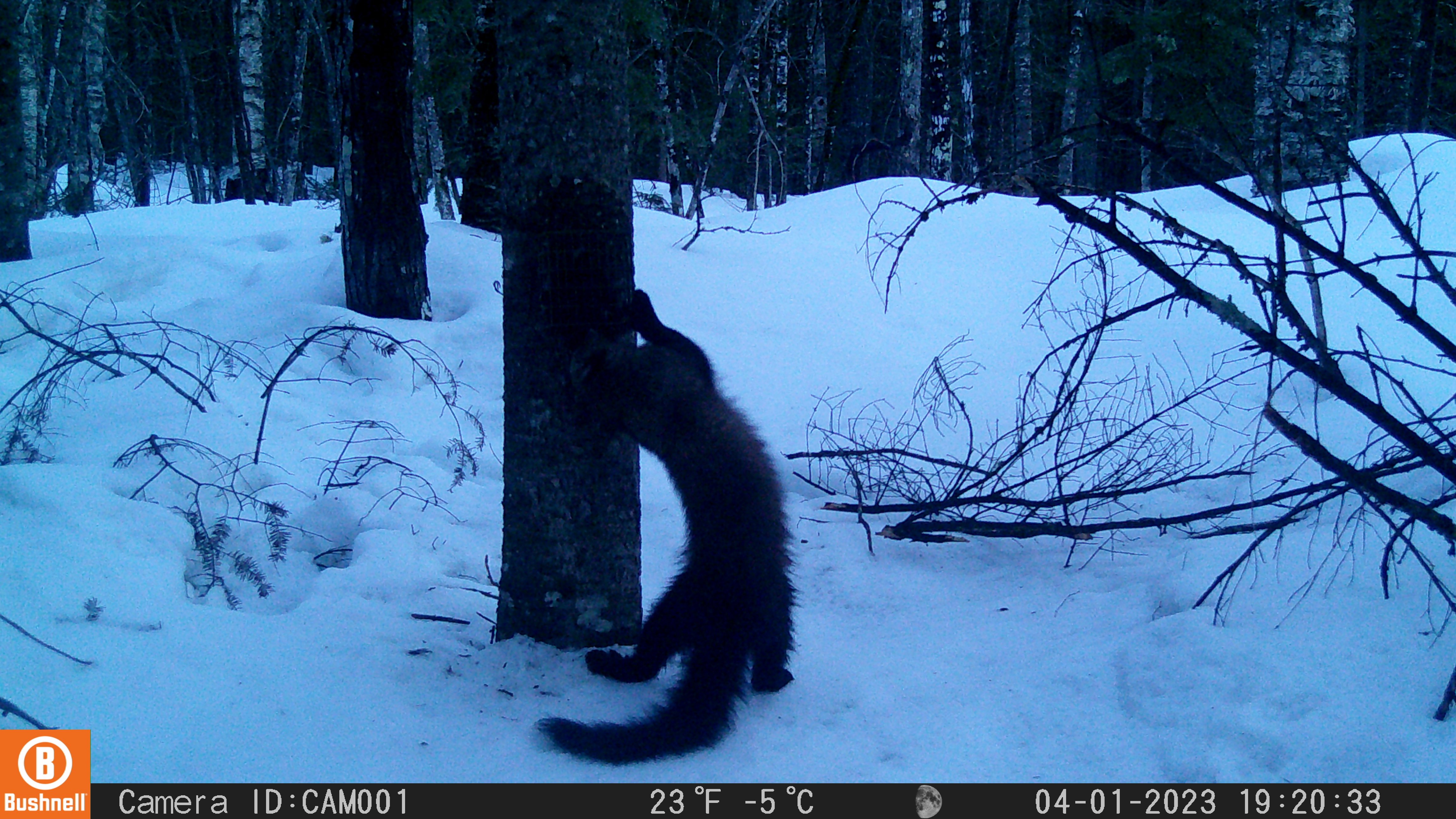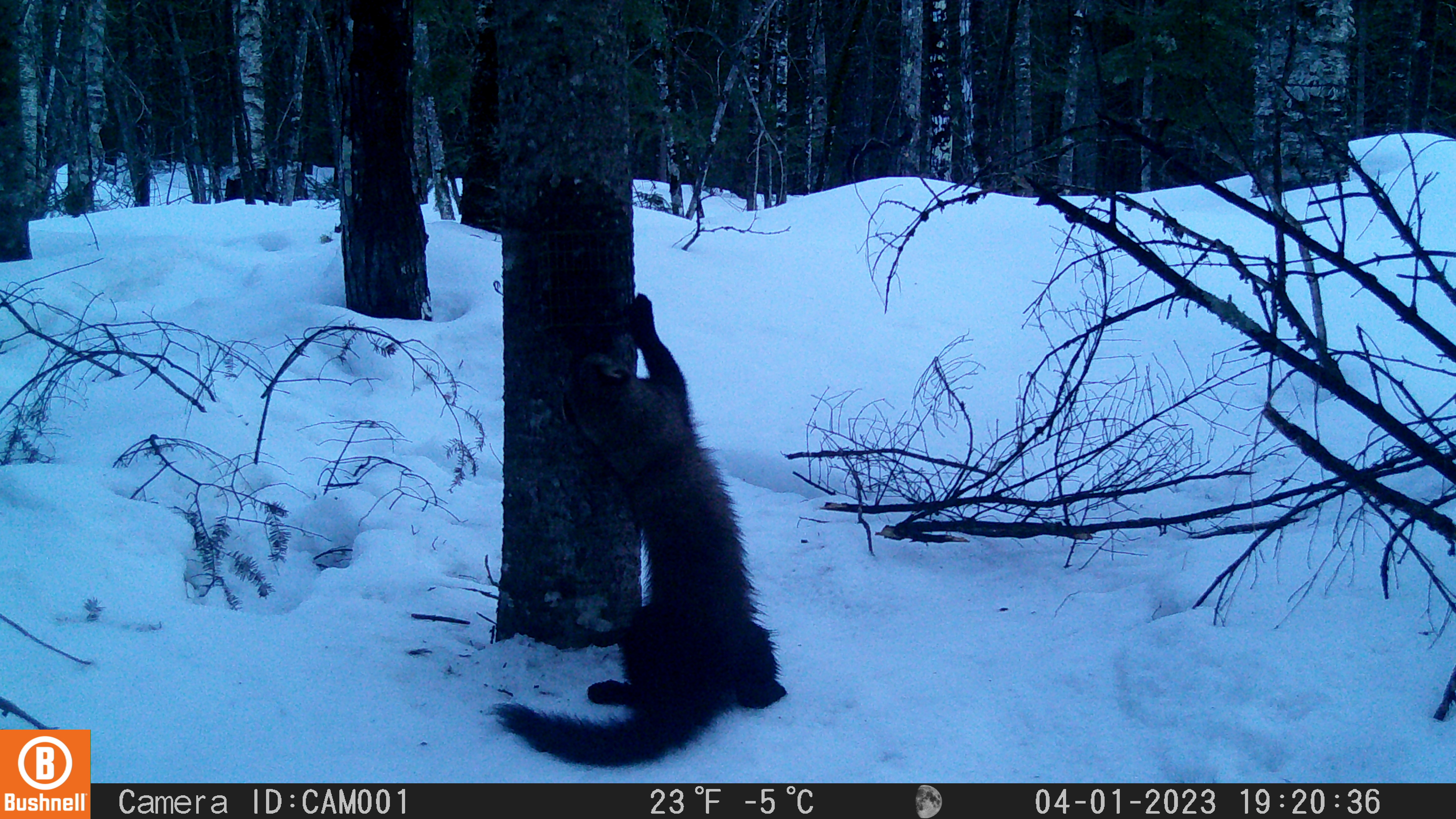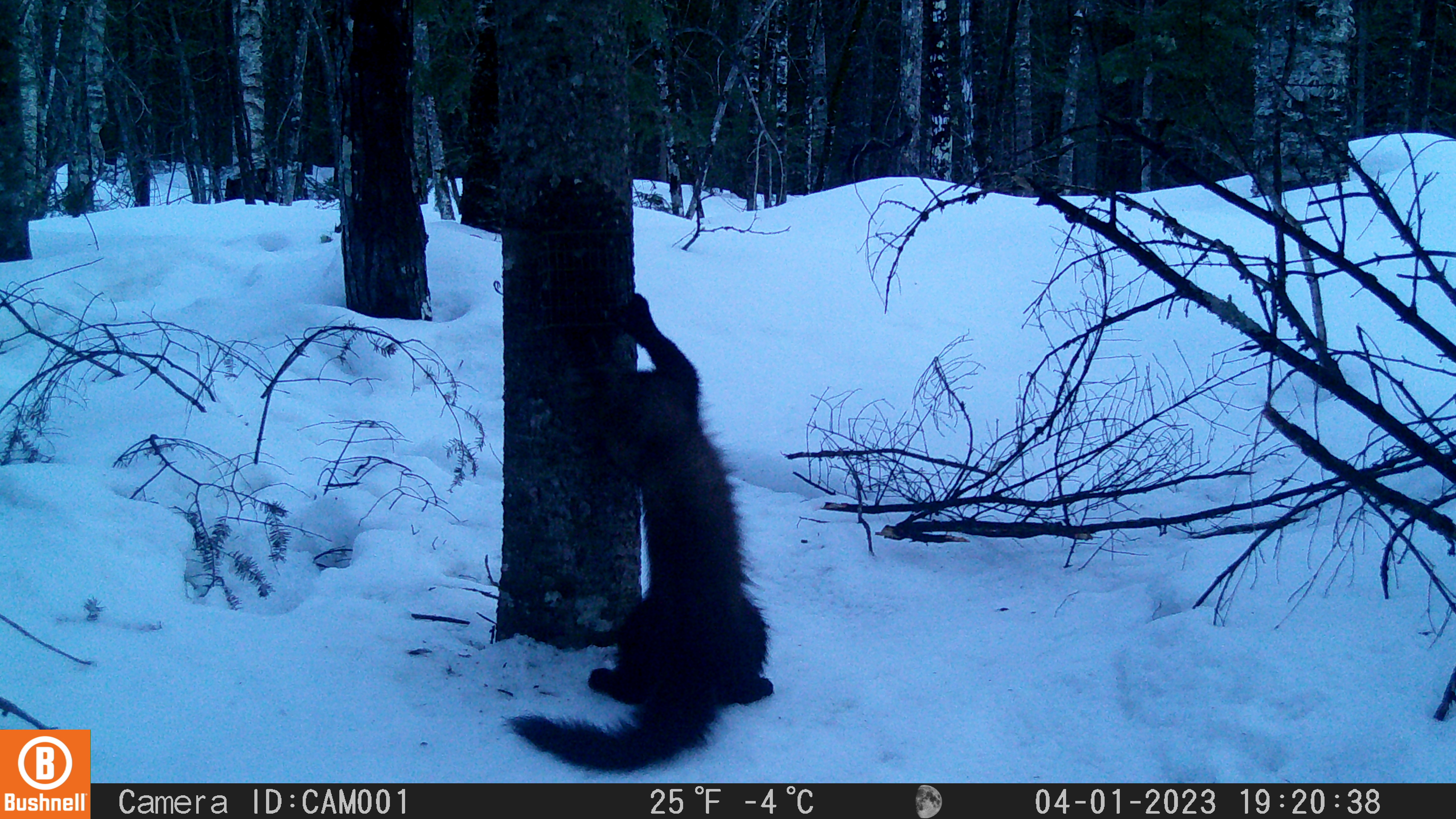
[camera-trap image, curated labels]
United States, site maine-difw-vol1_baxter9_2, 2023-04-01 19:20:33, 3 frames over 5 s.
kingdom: Animalia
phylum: Chordata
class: Mammalia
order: Carnivora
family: Mustelidae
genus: Pekania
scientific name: Pekania pennanti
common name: fisher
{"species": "fisher (Pekania pennanti)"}